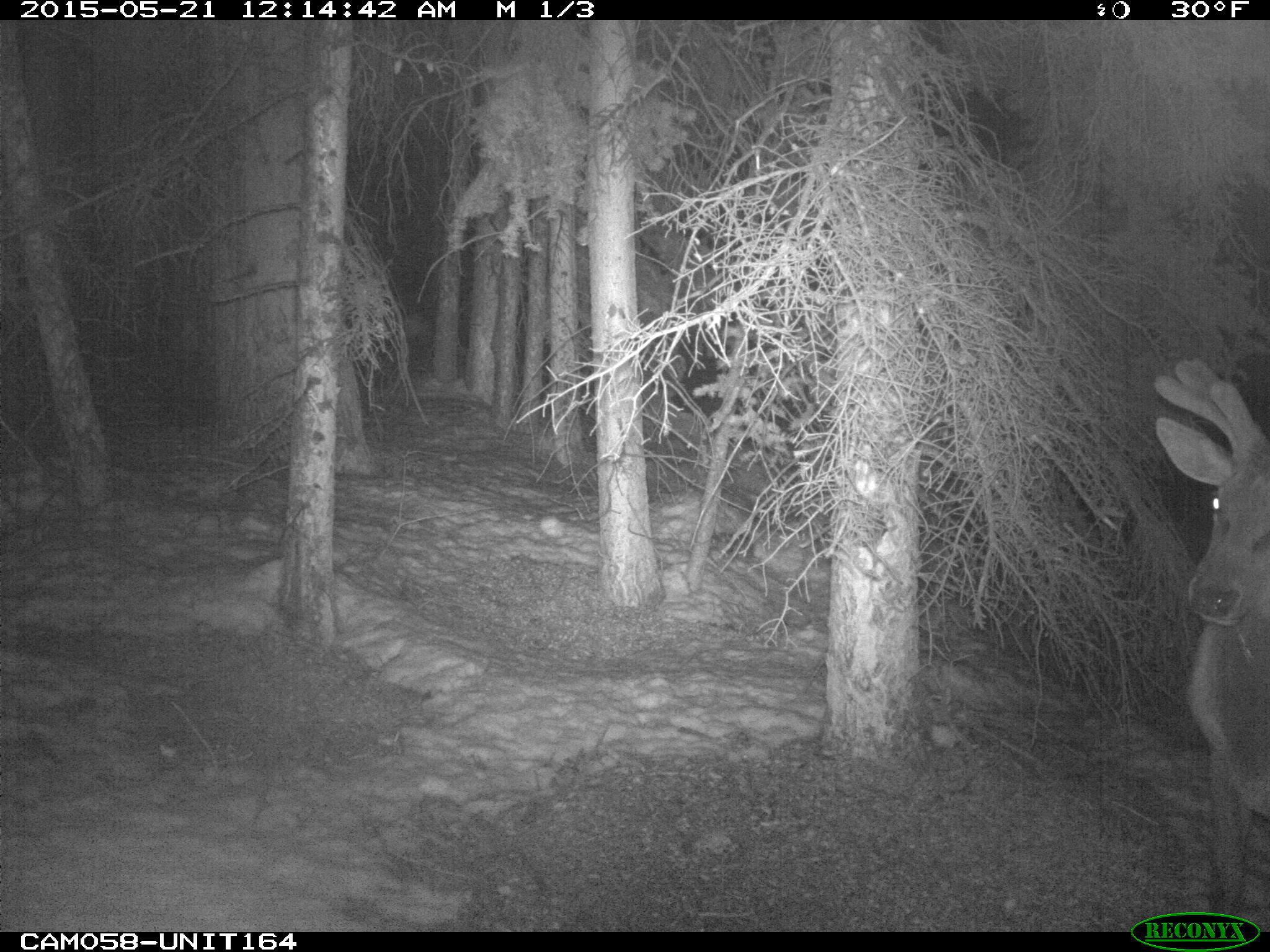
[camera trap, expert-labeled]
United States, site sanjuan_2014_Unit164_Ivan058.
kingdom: Animalia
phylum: Chordata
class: Mammalia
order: Artiodactyla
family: Cervidae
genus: Cervus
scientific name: Cervus elaphus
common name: red deer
Cervus elaphus (red deer).